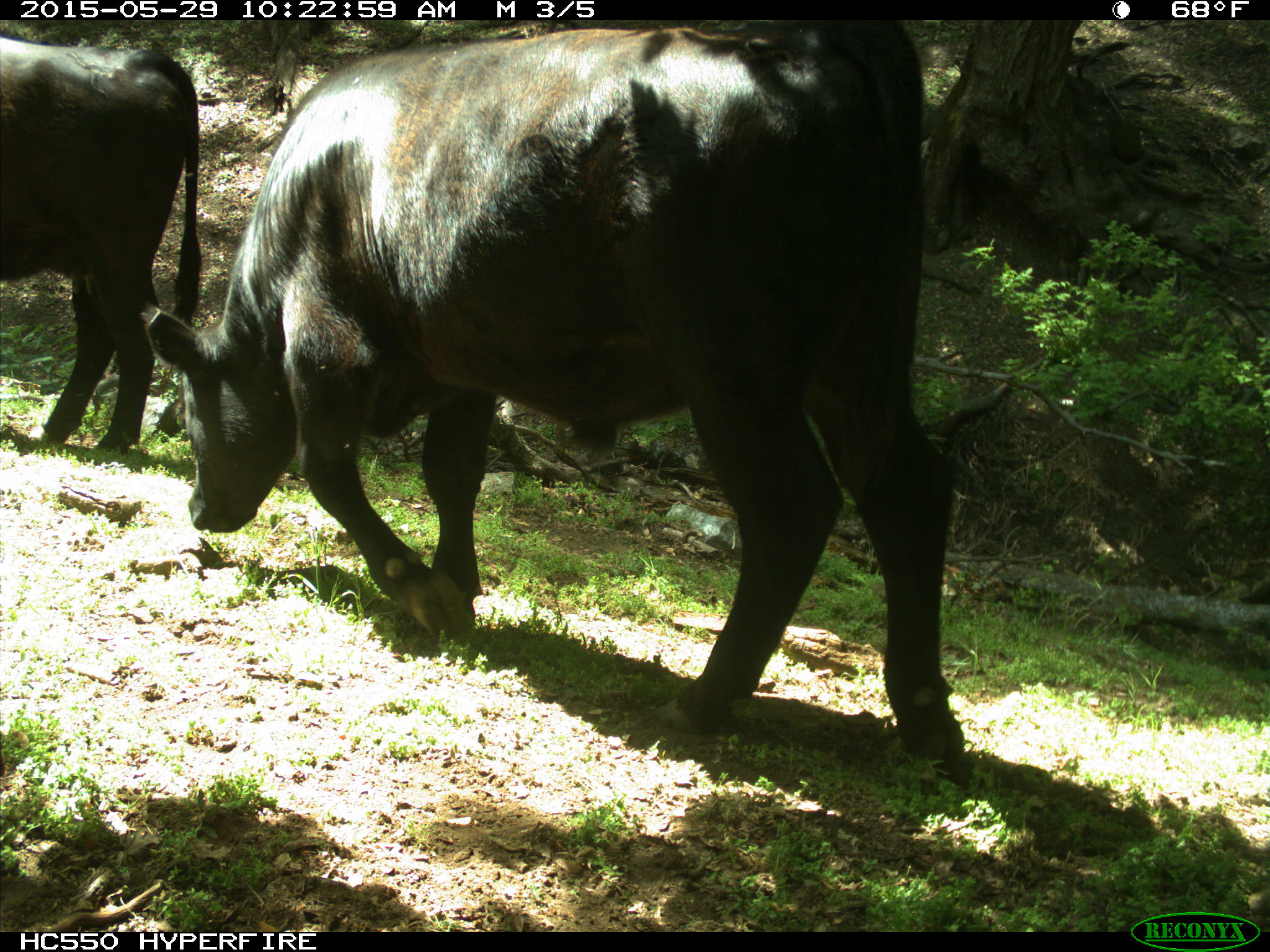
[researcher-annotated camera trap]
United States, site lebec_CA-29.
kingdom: Animalia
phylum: Chordata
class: Mammalia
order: Artiodactyla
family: Bovidae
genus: Bos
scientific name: Bos taurus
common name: domestic cow